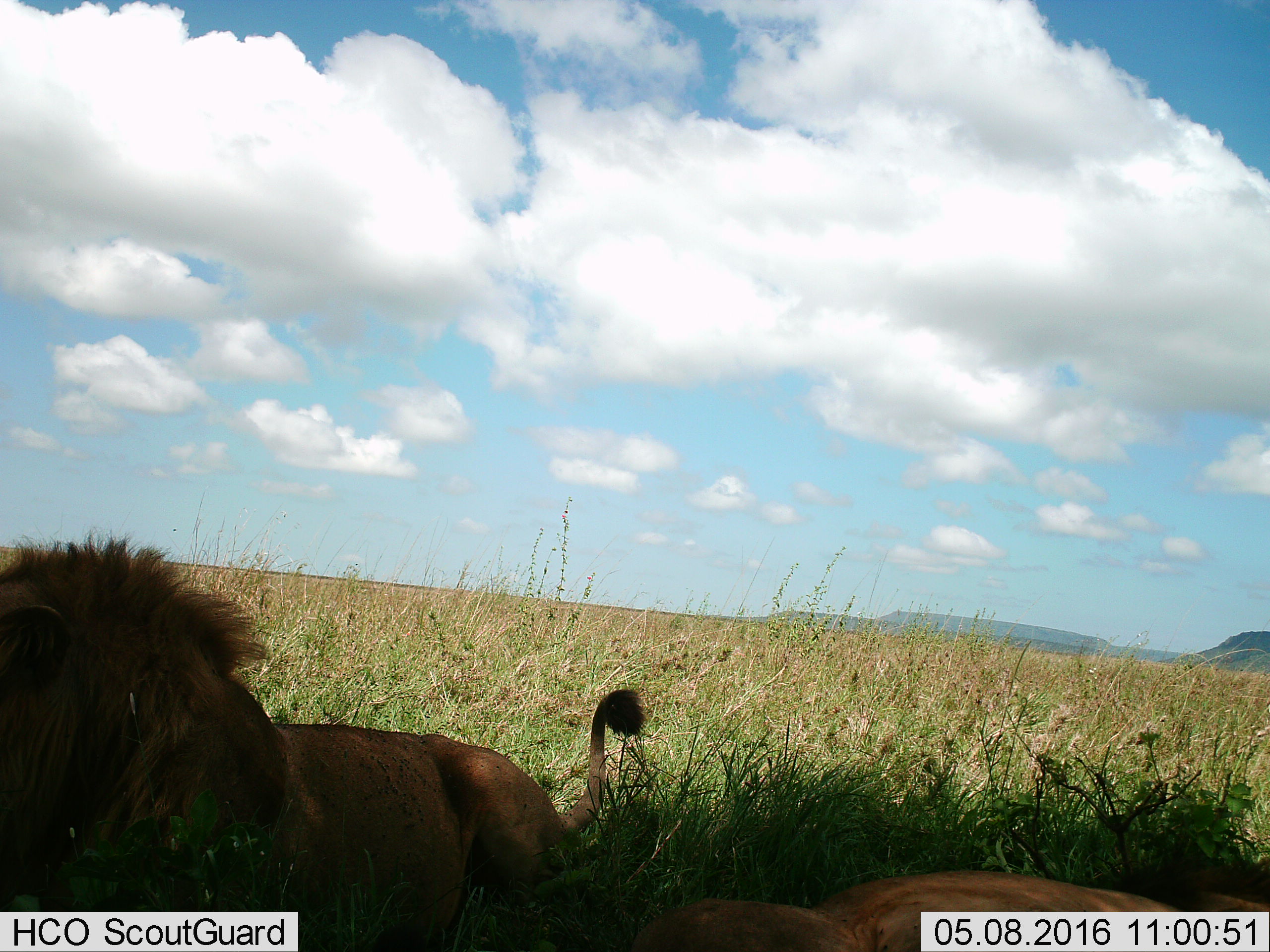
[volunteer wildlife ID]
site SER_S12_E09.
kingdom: Animalia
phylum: Chordata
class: Mammalia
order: Carnivora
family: Felidae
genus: Panthera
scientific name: Panthera leo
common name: lion male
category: lionmale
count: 2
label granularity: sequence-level